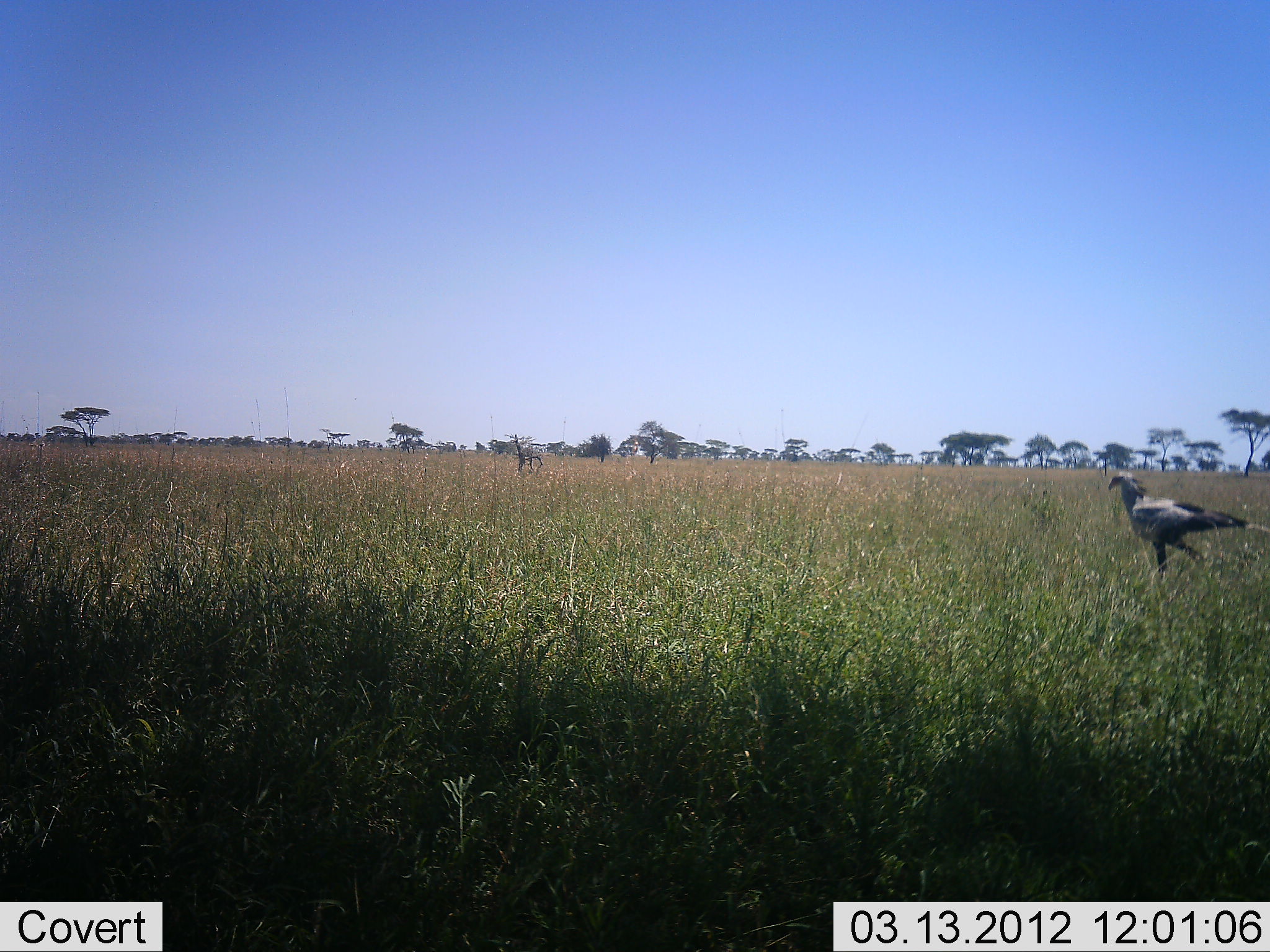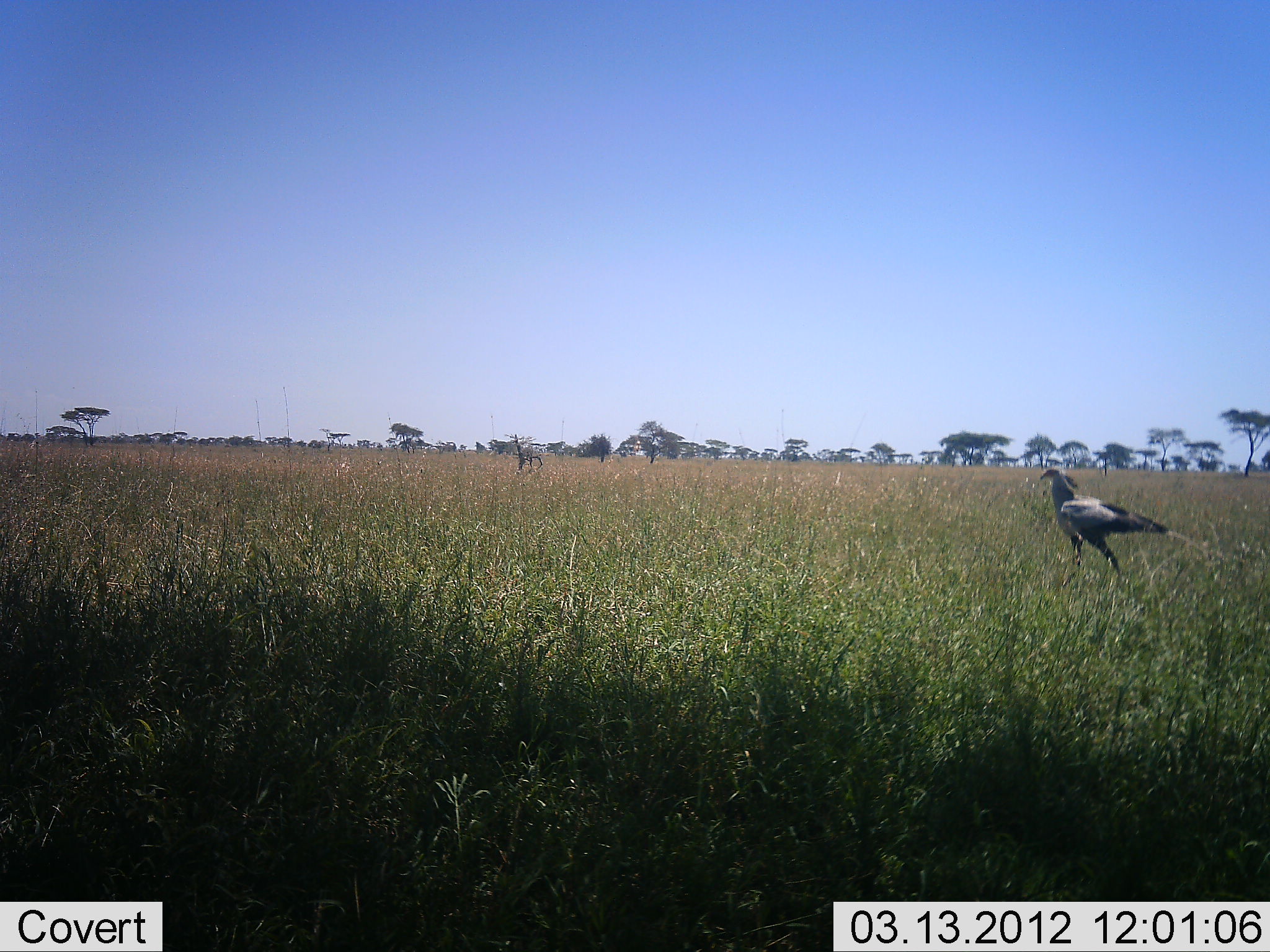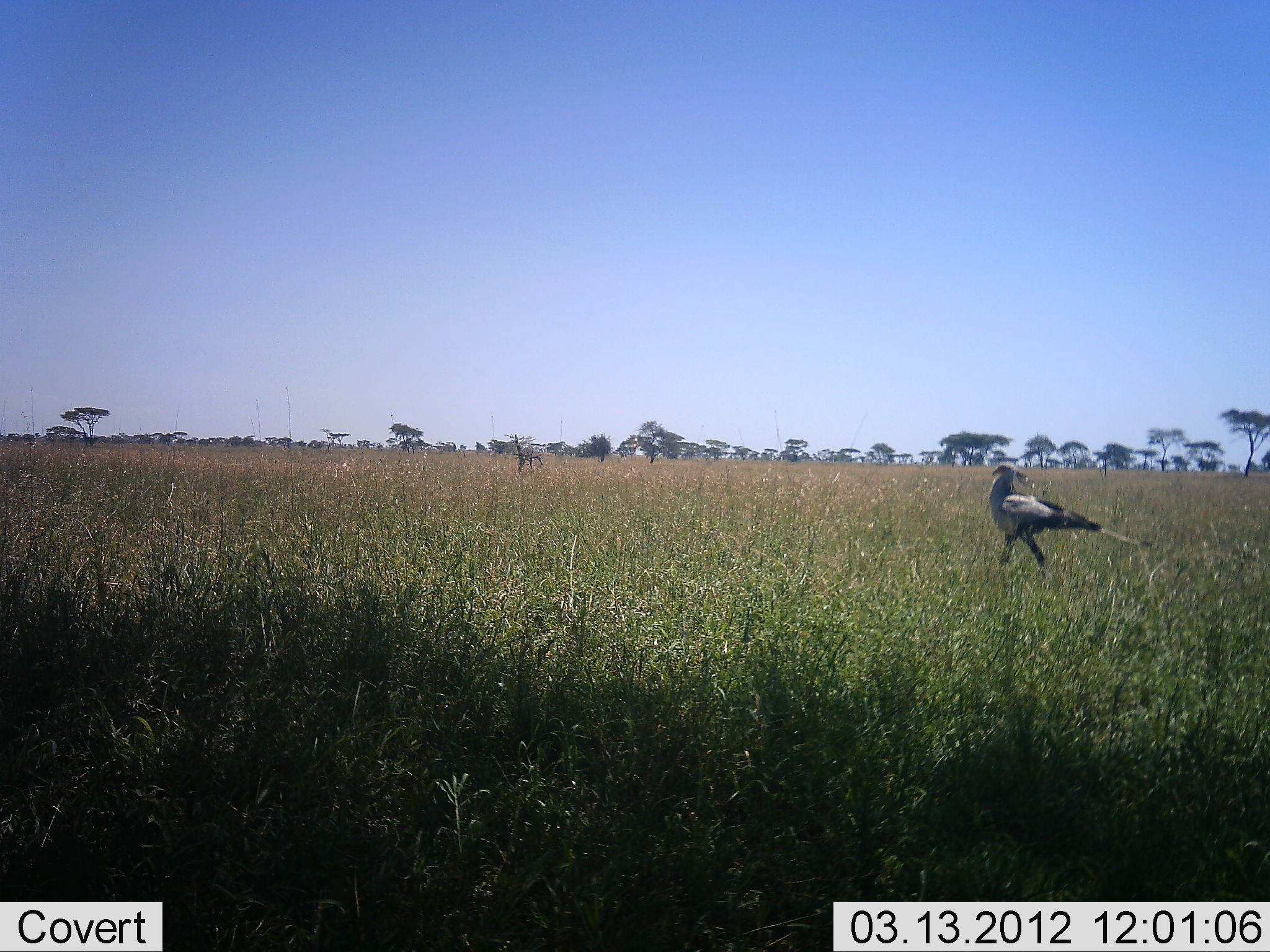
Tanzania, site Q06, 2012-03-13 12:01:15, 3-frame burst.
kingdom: Animalia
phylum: Chordata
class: Aves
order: Accipitriformes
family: Sagittariidae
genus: Sagittarius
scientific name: Sagittarius serpentarius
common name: secretary bird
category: secretarybird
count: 1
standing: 5%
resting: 0%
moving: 95%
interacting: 0%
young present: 0%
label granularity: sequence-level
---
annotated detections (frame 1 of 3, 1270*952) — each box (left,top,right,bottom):
animal: (1107,471,1270,584)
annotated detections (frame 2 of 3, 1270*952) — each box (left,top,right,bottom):
animal: (1038,467,1222,578)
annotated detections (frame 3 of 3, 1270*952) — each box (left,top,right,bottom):
animal: (987,465,1154,576)